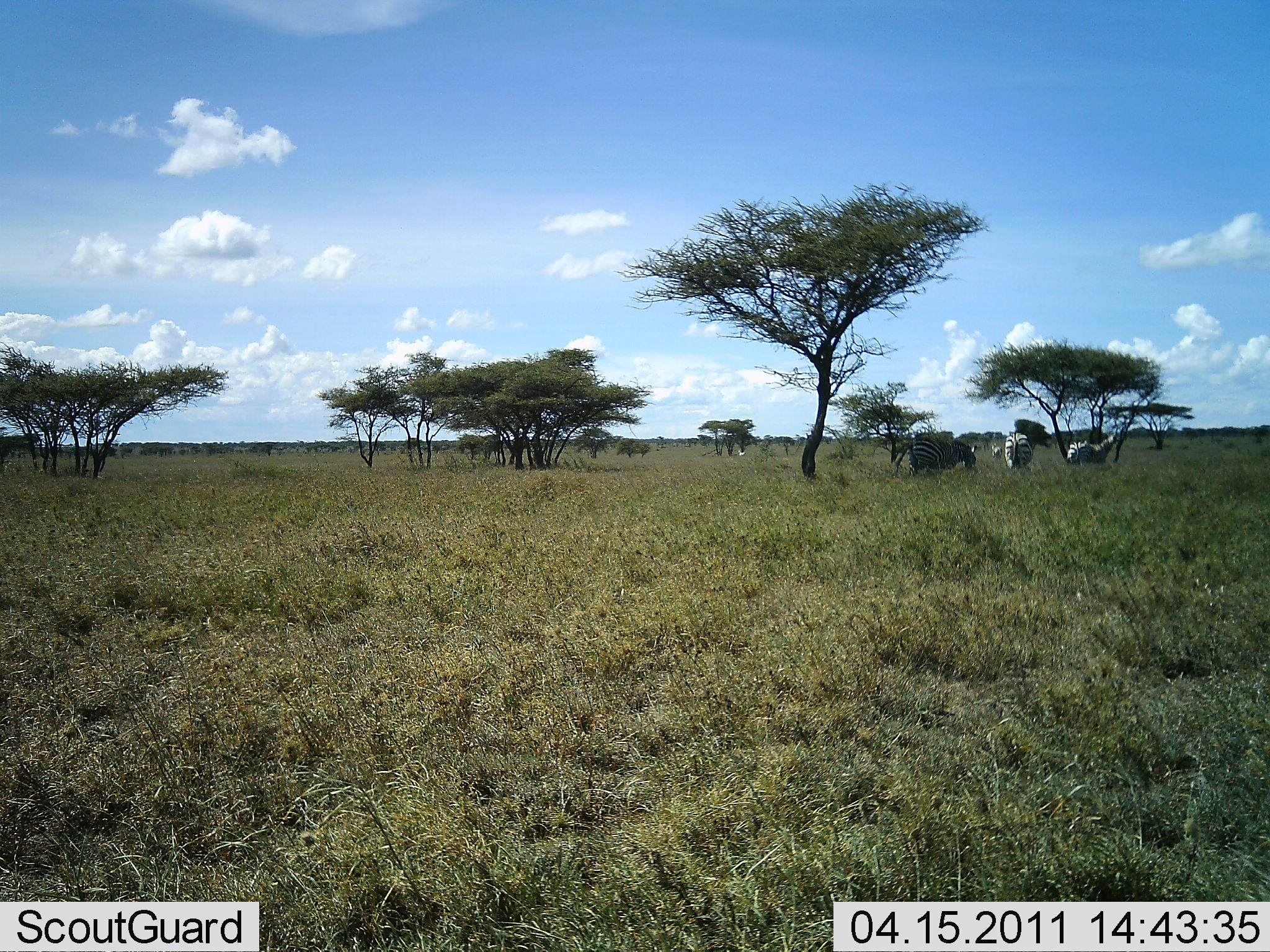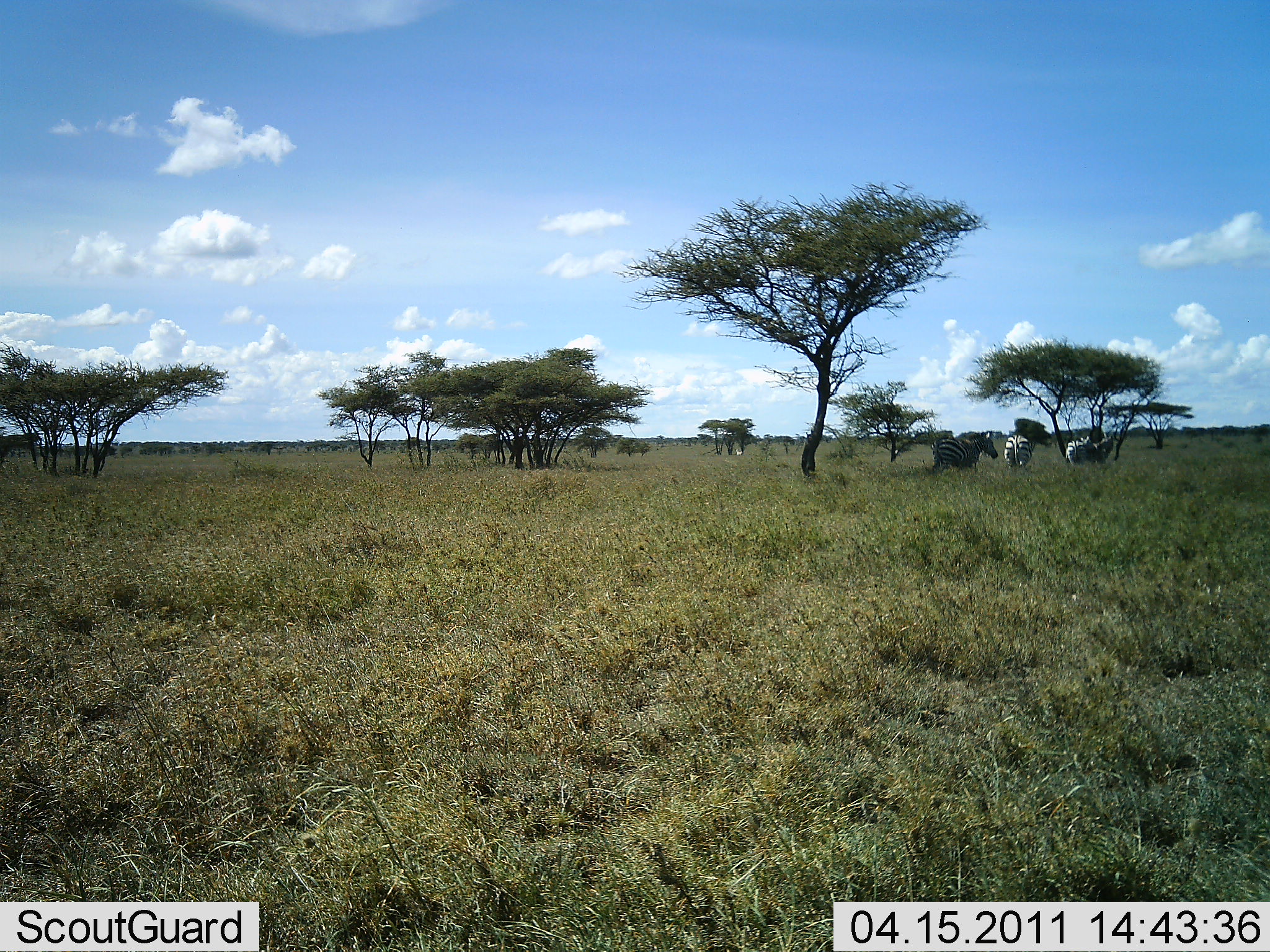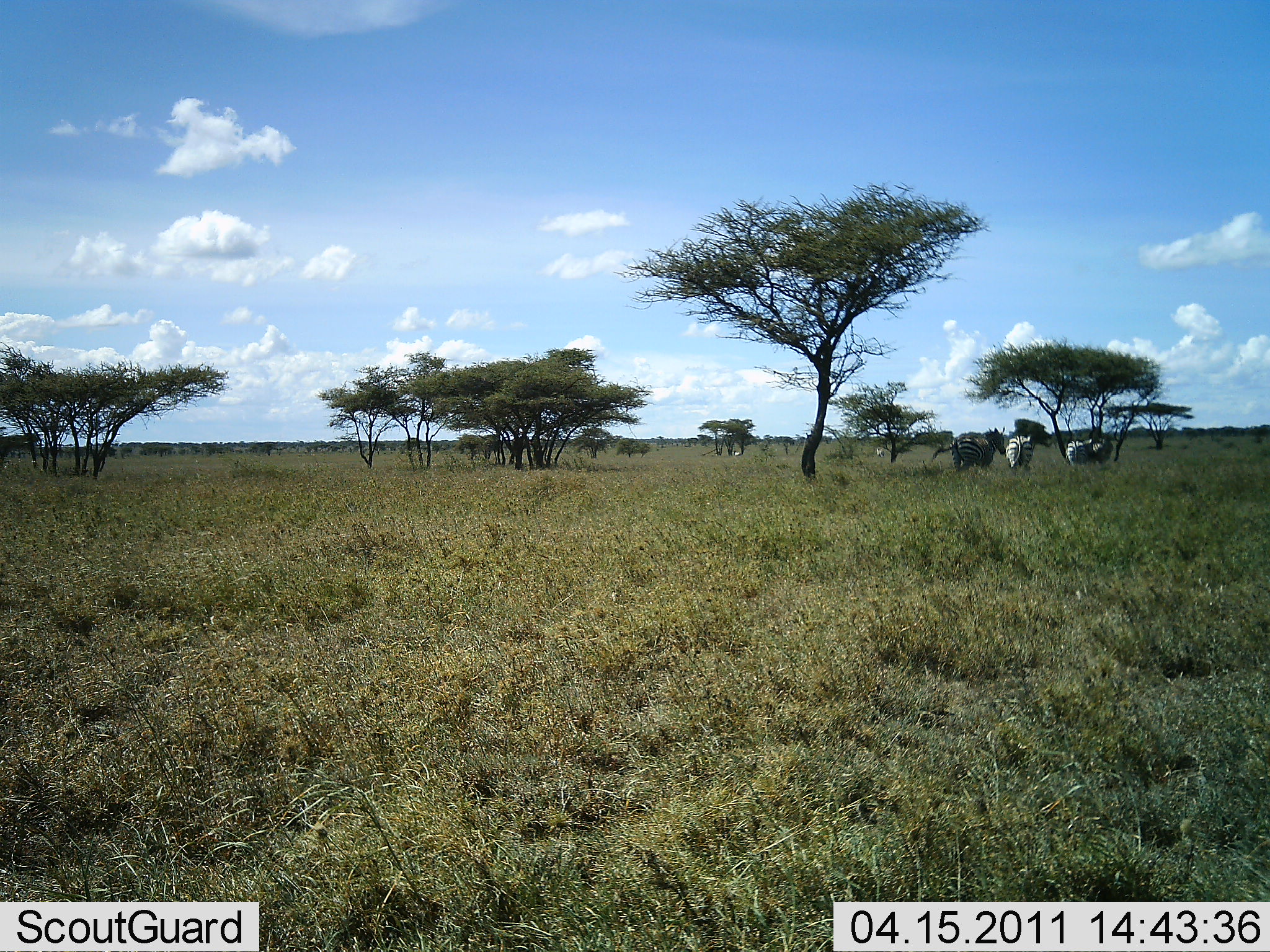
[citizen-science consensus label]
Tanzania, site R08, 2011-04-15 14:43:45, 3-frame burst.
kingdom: Animalia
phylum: Chordata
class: Mammalia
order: Perissodactyla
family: Equidae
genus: Equus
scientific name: Equus quagga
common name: plains zebra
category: zebra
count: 3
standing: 23%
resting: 0%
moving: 62%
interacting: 0%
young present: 0%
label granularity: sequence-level